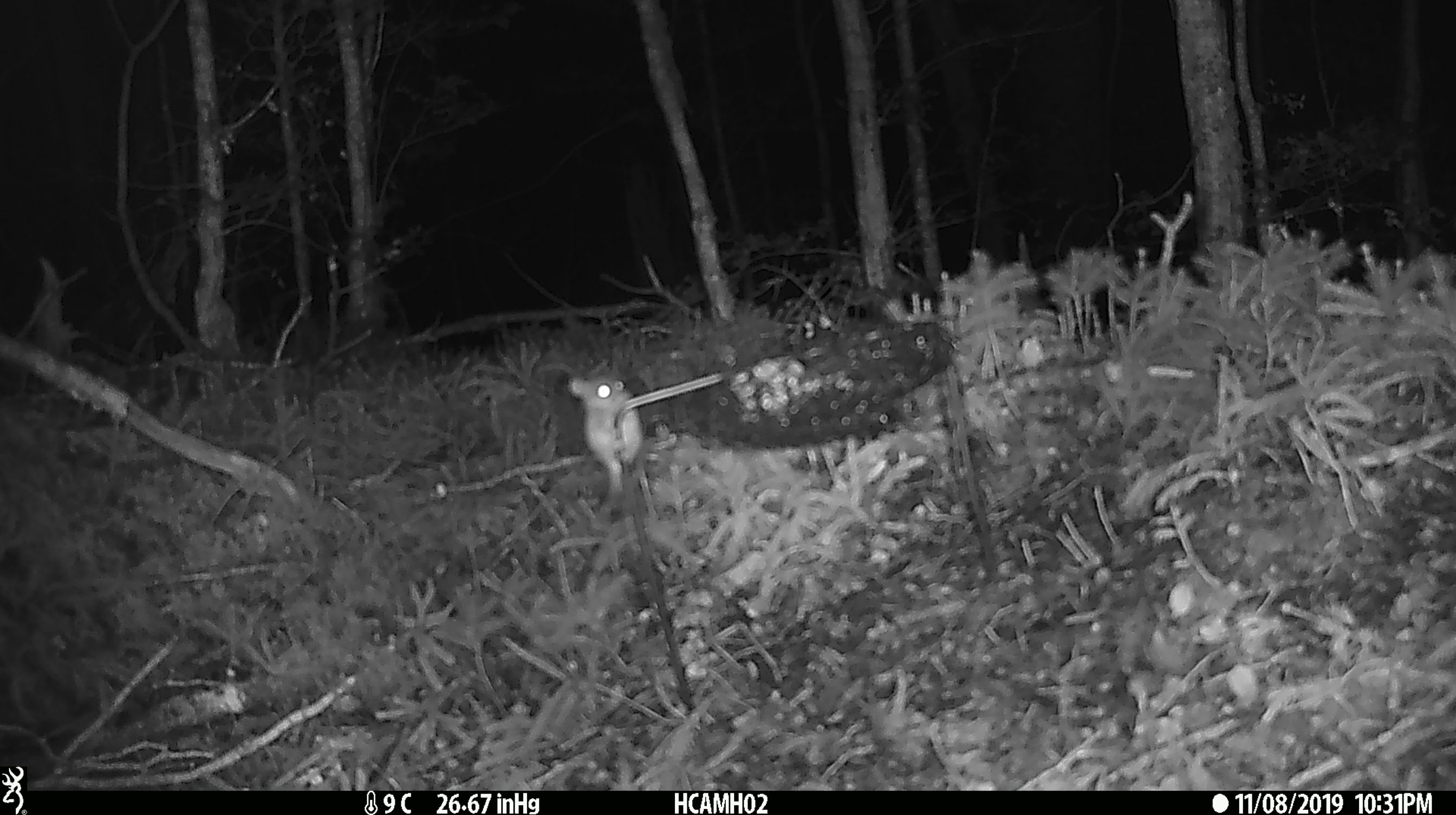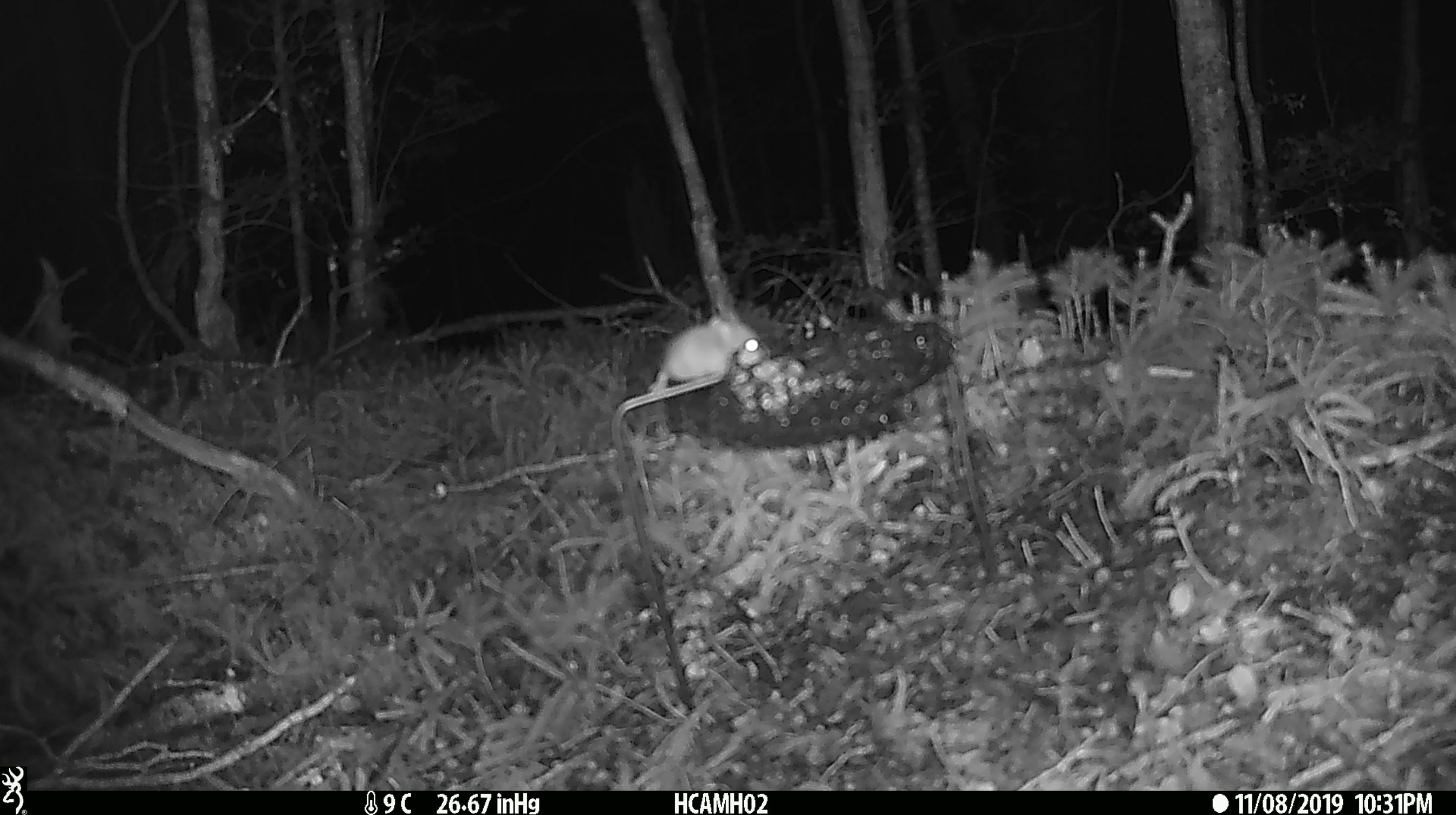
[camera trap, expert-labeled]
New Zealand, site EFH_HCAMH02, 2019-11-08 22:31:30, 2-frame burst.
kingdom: Animalia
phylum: Chordata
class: Mammalia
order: Rodentia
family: Muridae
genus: Mus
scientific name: Mus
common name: mouse